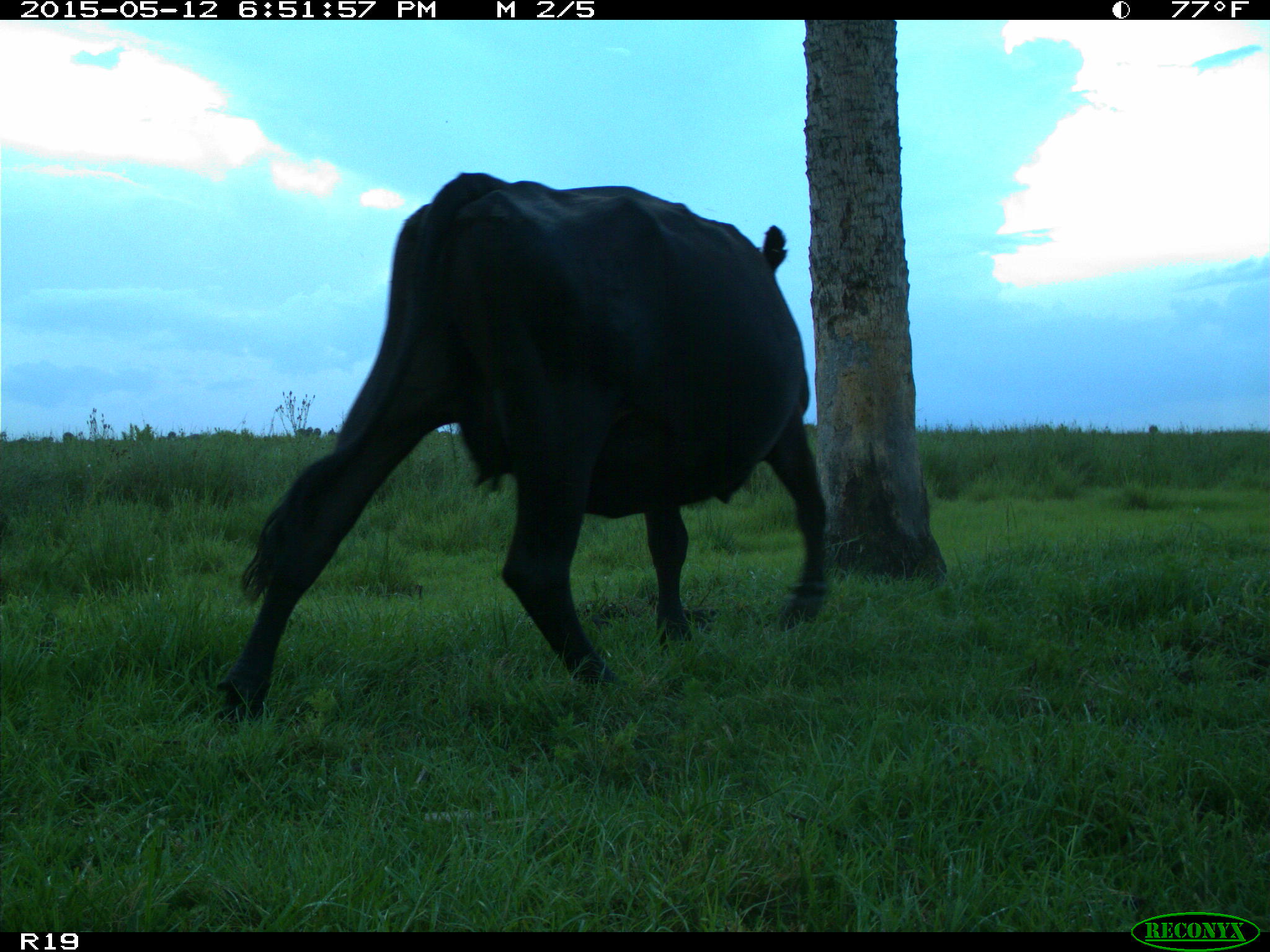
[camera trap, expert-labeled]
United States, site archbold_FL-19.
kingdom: Animalia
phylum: Chordata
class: Mammalia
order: Artiodactyla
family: Bovidae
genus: Bos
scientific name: Bos taurus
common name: domestic cow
Bos taurus (domestic cow).